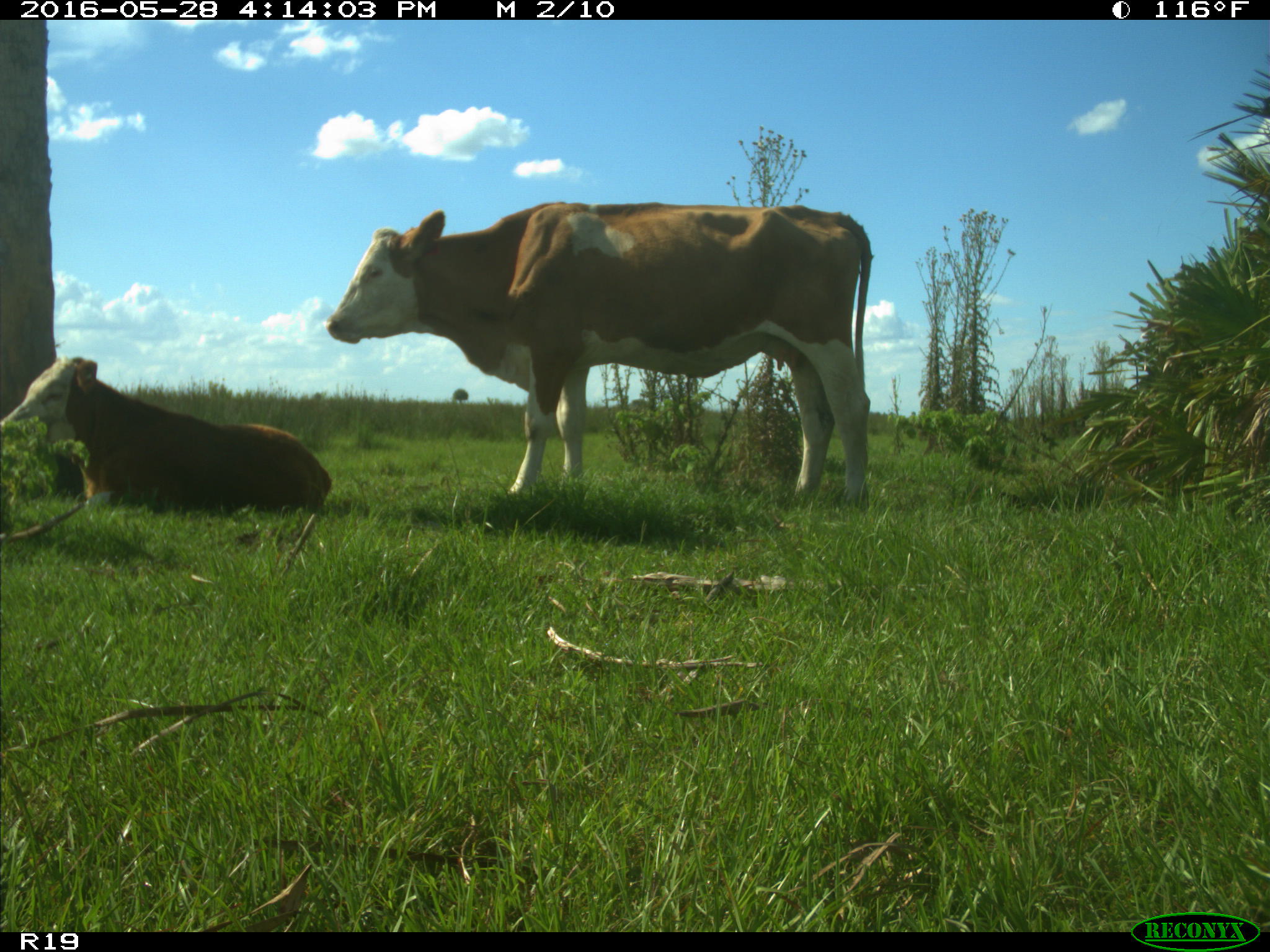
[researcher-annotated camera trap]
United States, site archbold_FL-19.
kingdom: Animalia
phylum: Chordata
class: Mammalia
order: Artiodactyla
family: Bovidae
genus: Bos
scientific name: Bos taurus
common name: domestic cow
Bos taurus (domestic cow).